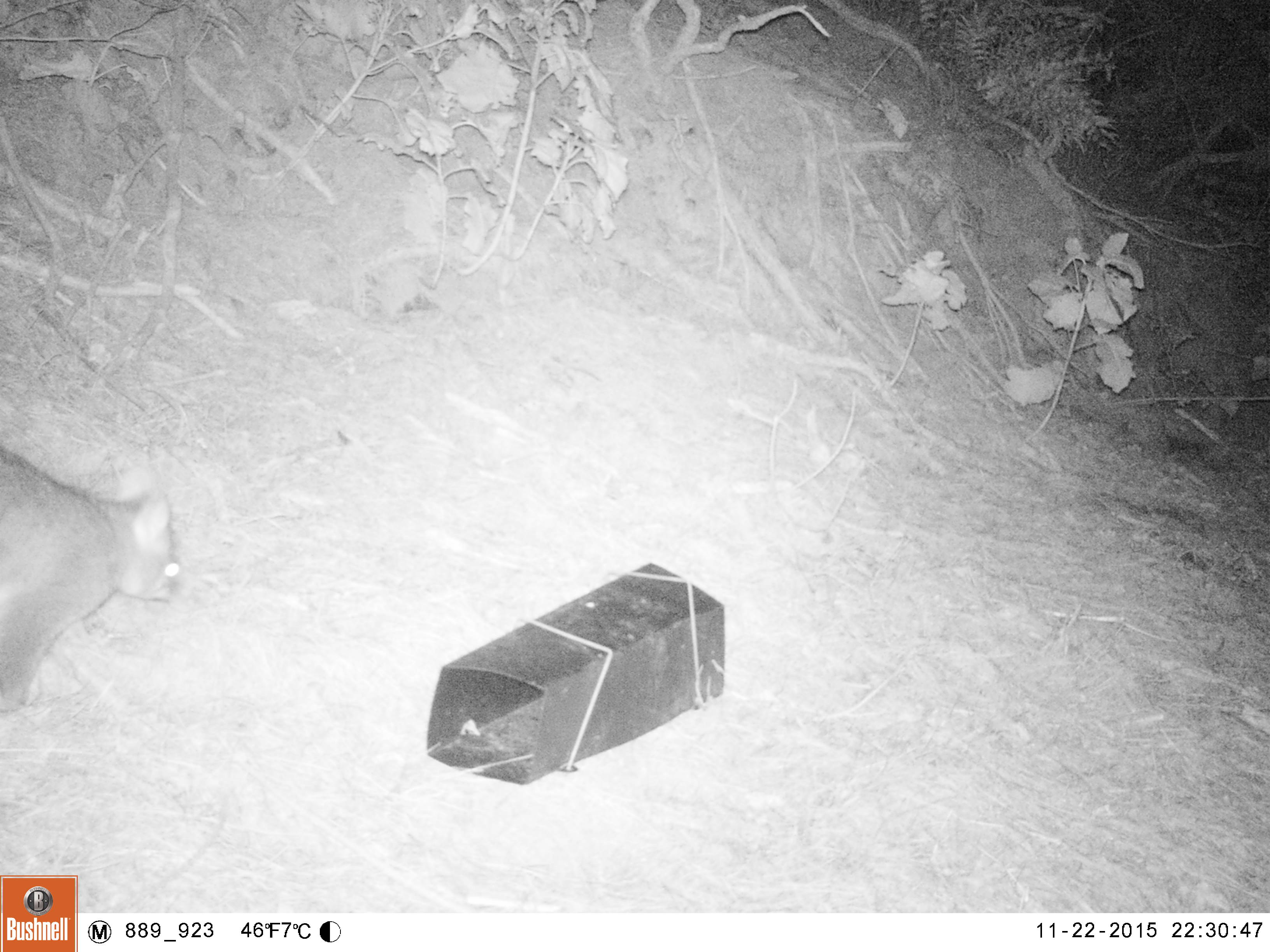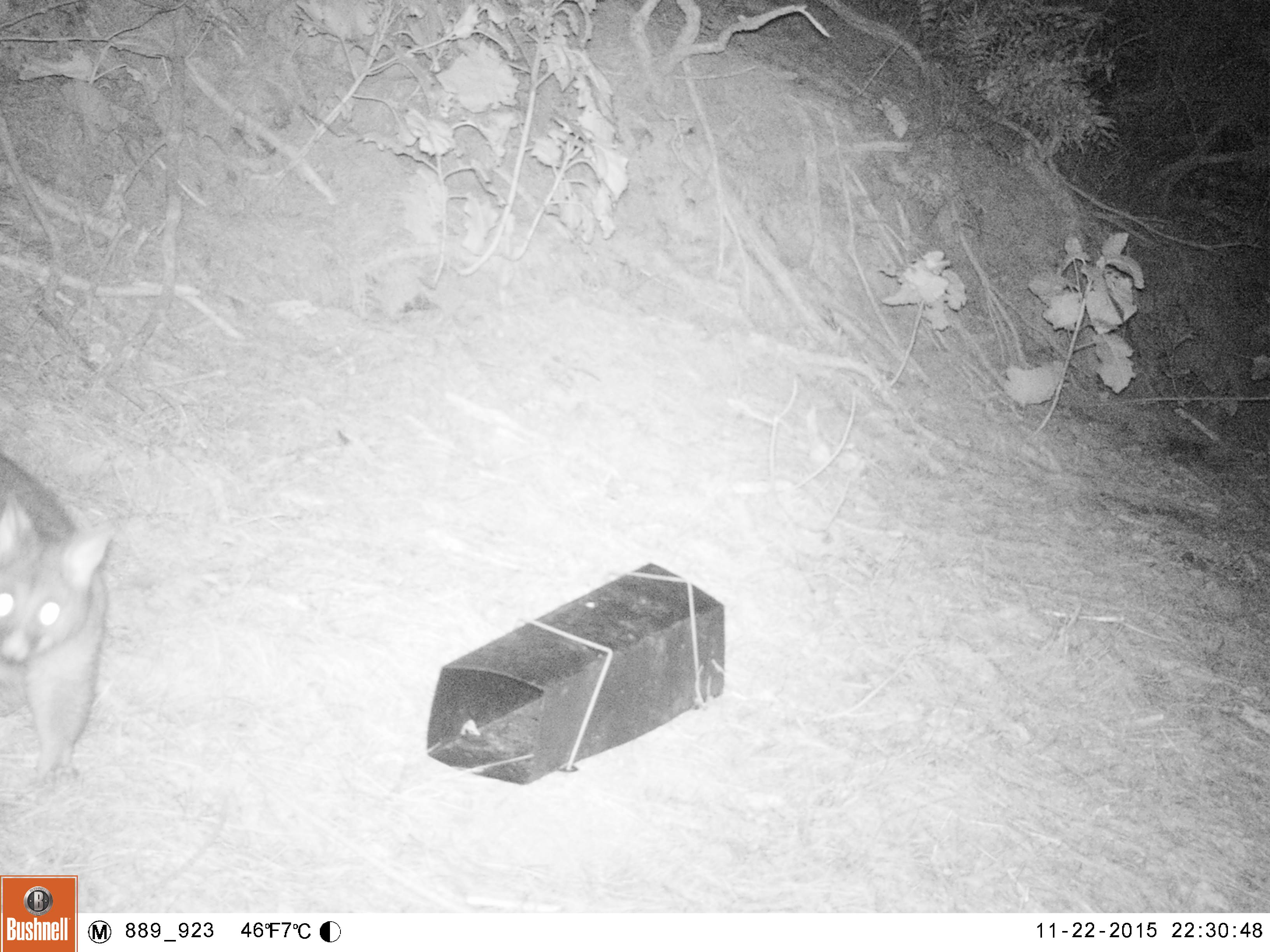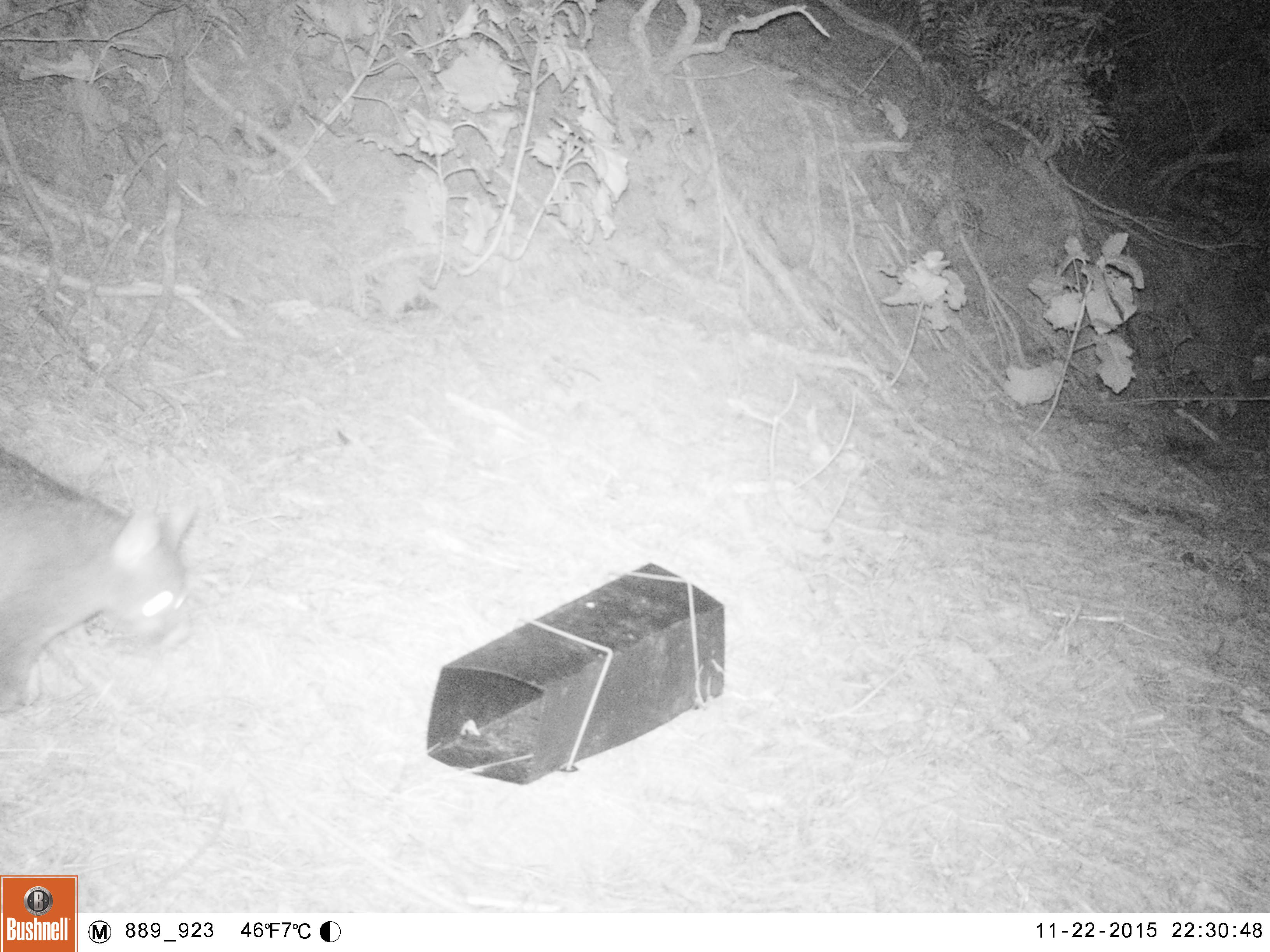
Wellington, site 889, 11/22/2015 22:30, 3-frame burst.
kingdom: Animalia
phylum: Chordata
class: Mammalia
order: Didelphimorphia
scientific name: Didelphimorphia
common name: possum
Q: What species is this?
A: Possum (Didelphimorphia).